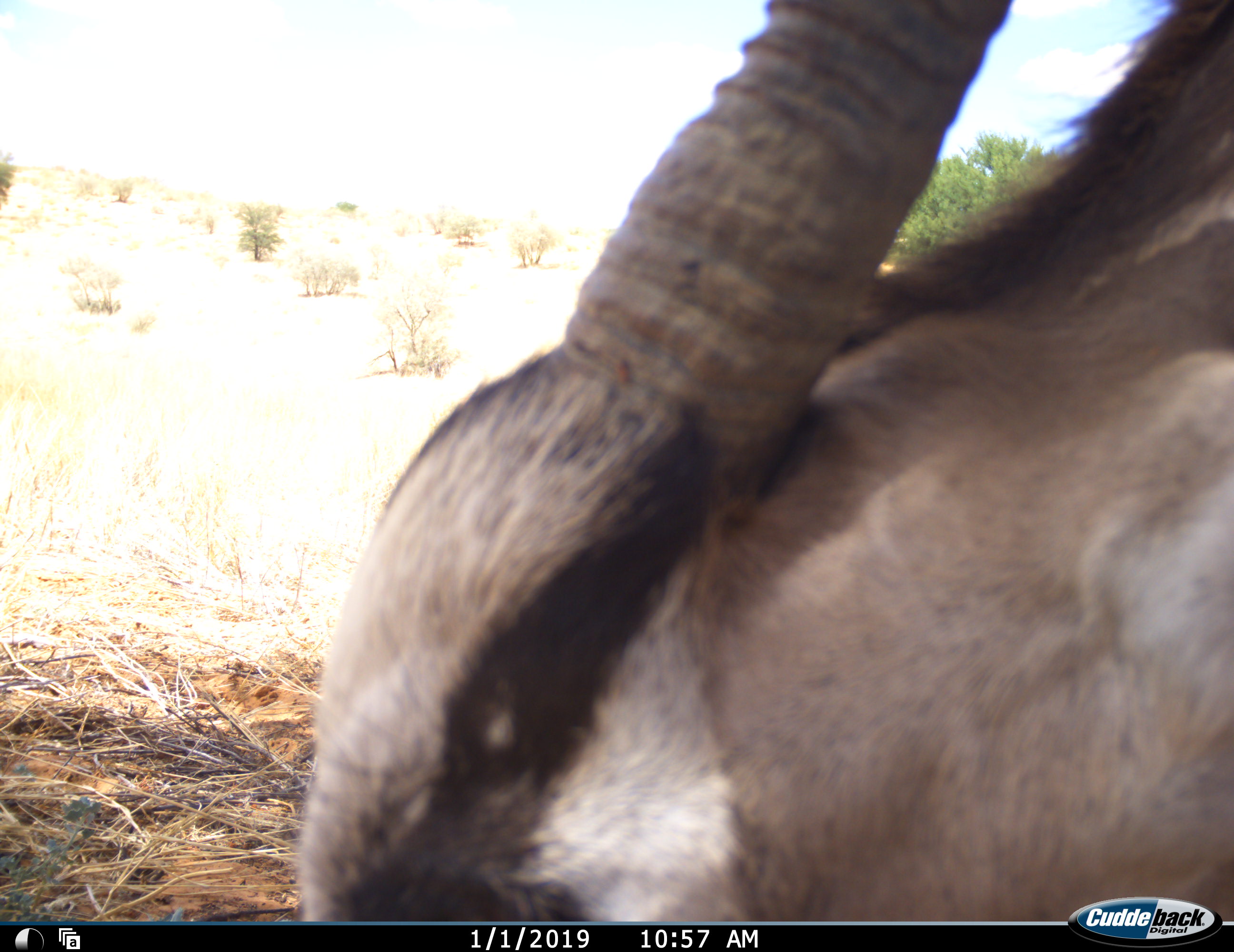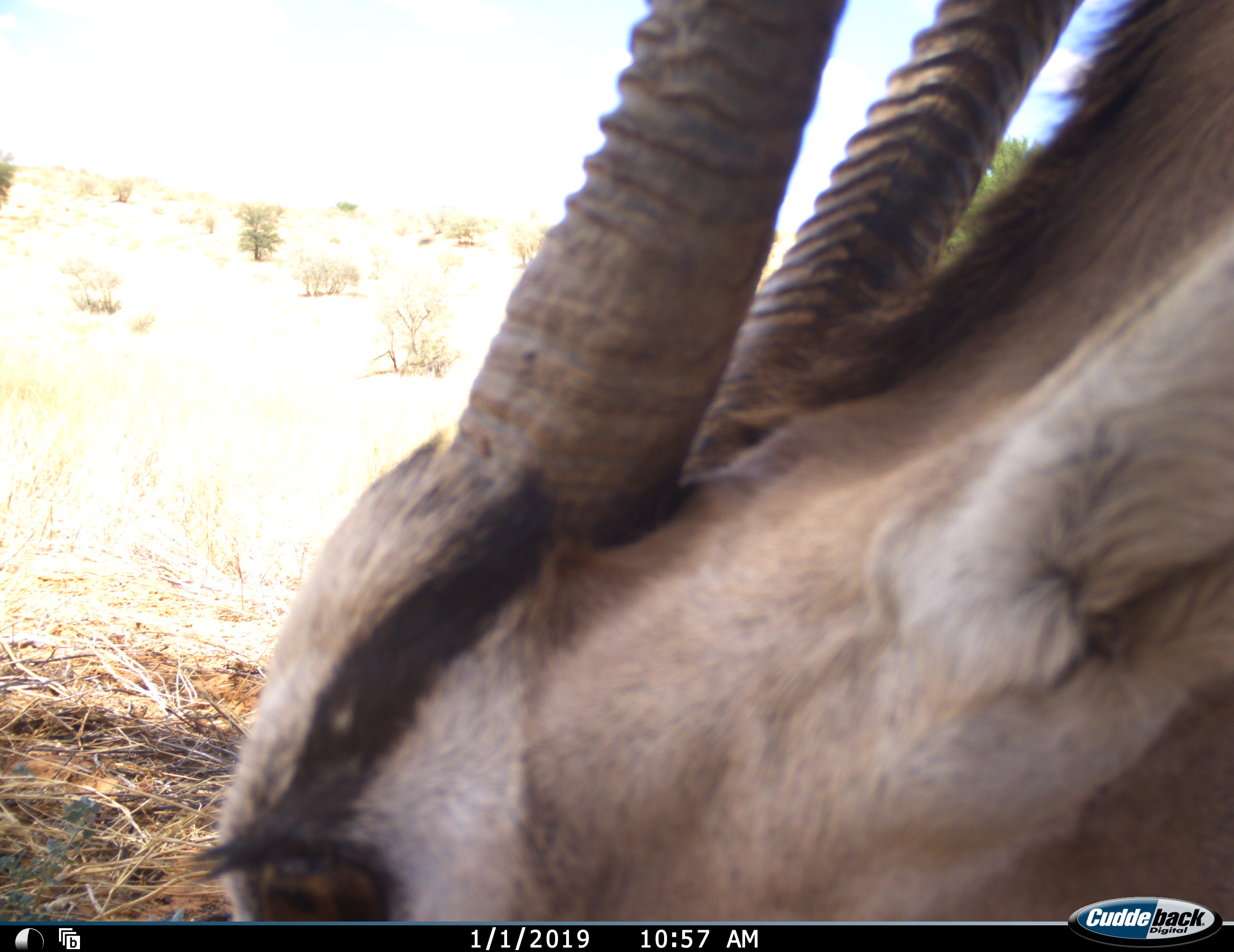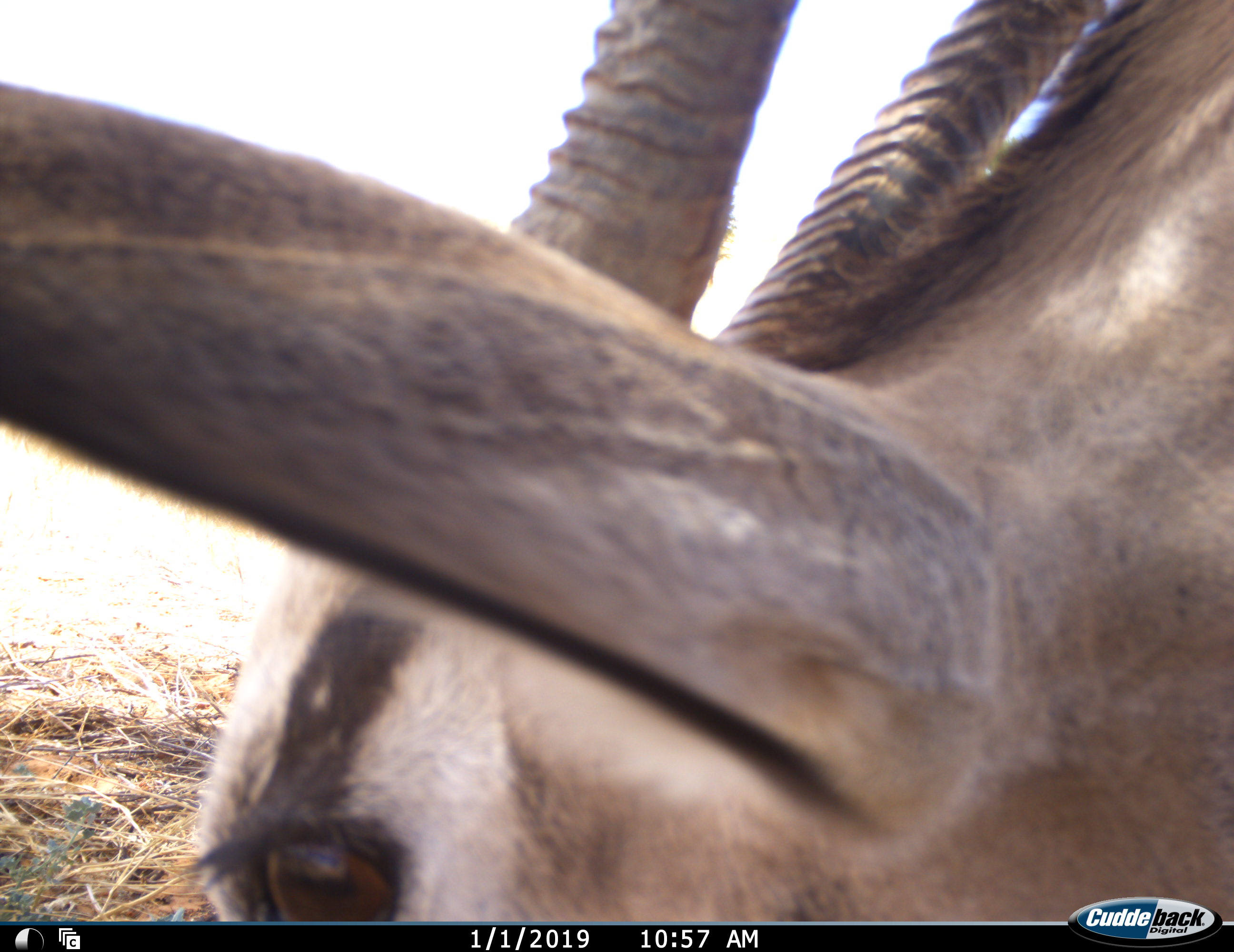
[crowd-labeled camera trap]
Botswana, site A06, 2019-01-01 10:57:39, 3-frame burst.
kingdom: Animalia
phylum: Chordata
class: Mammalia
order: Artiodactyla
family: Bovidae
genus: Oryx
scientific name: Oryx gazella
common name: gemsbok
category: gemsbokoryx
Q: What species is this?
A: Gemsbokoryx (gemsbok) (Oryx gazella).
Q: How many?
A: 1.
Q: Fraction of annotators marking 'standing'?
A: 10%.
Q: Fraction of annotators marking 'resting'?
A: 20%.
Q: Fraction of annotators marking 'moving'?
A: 20%.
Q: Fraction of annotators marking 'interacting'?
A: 0%.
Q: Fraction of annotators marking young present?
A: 0%.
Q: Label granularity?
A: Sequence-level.